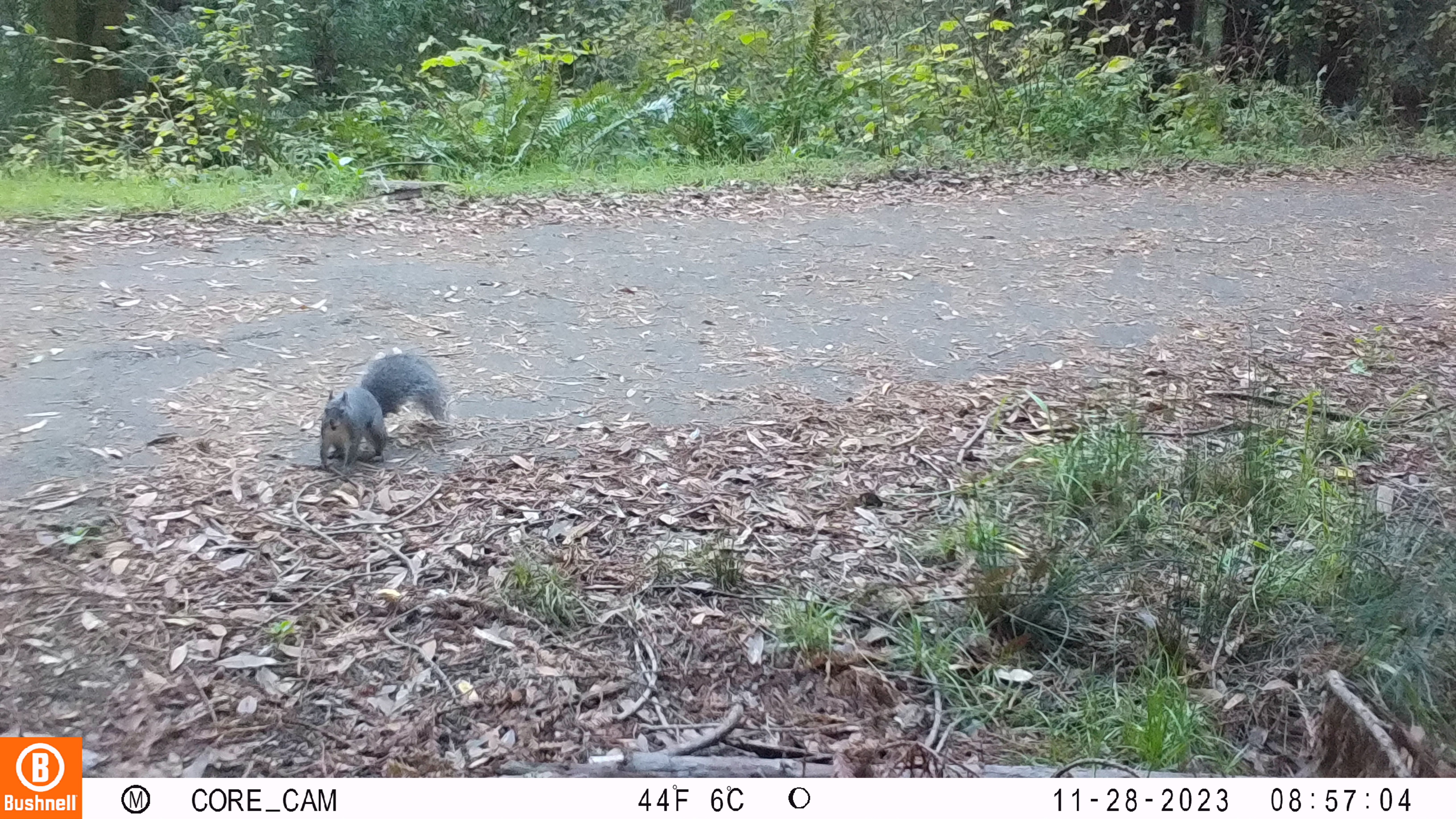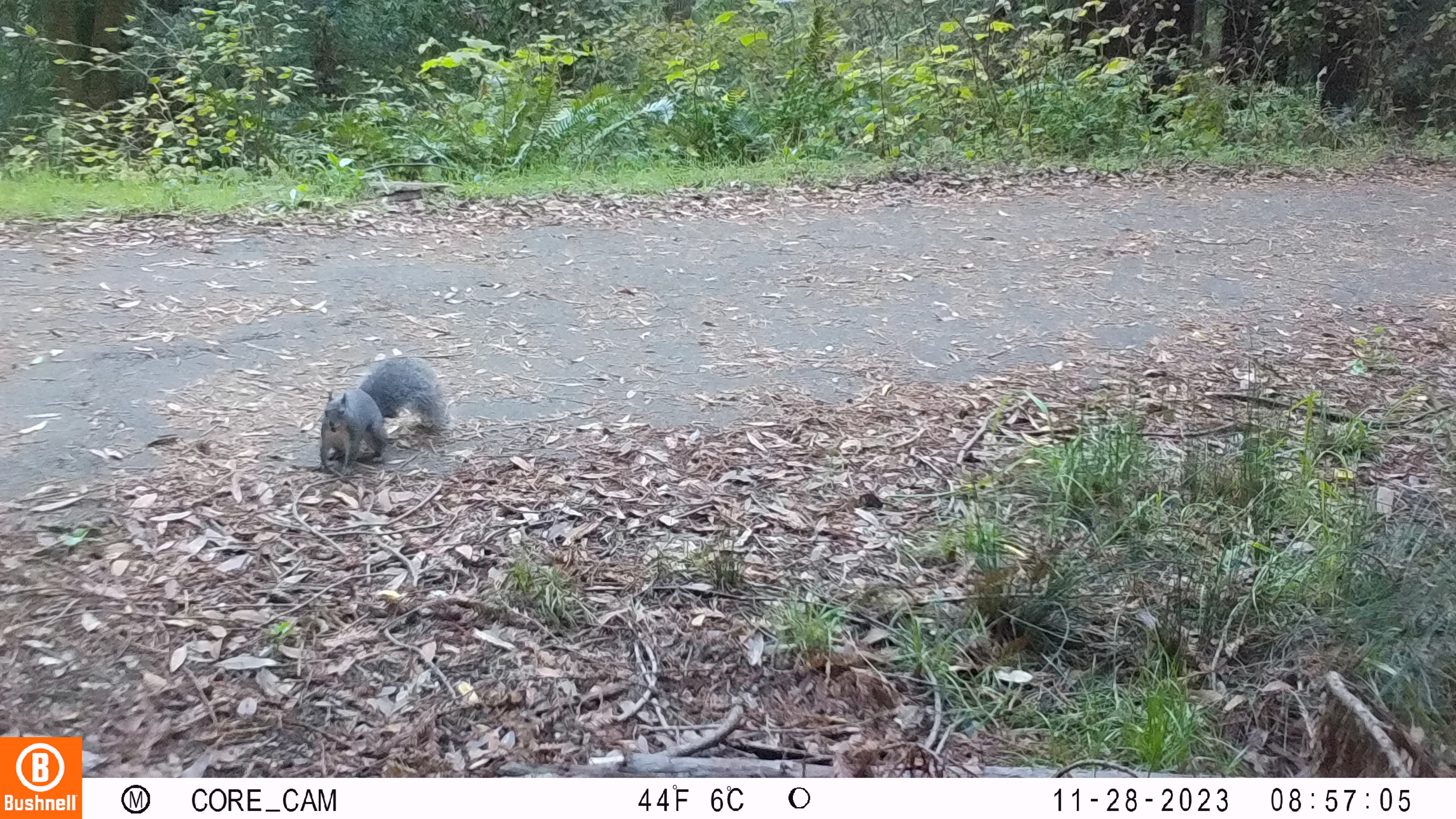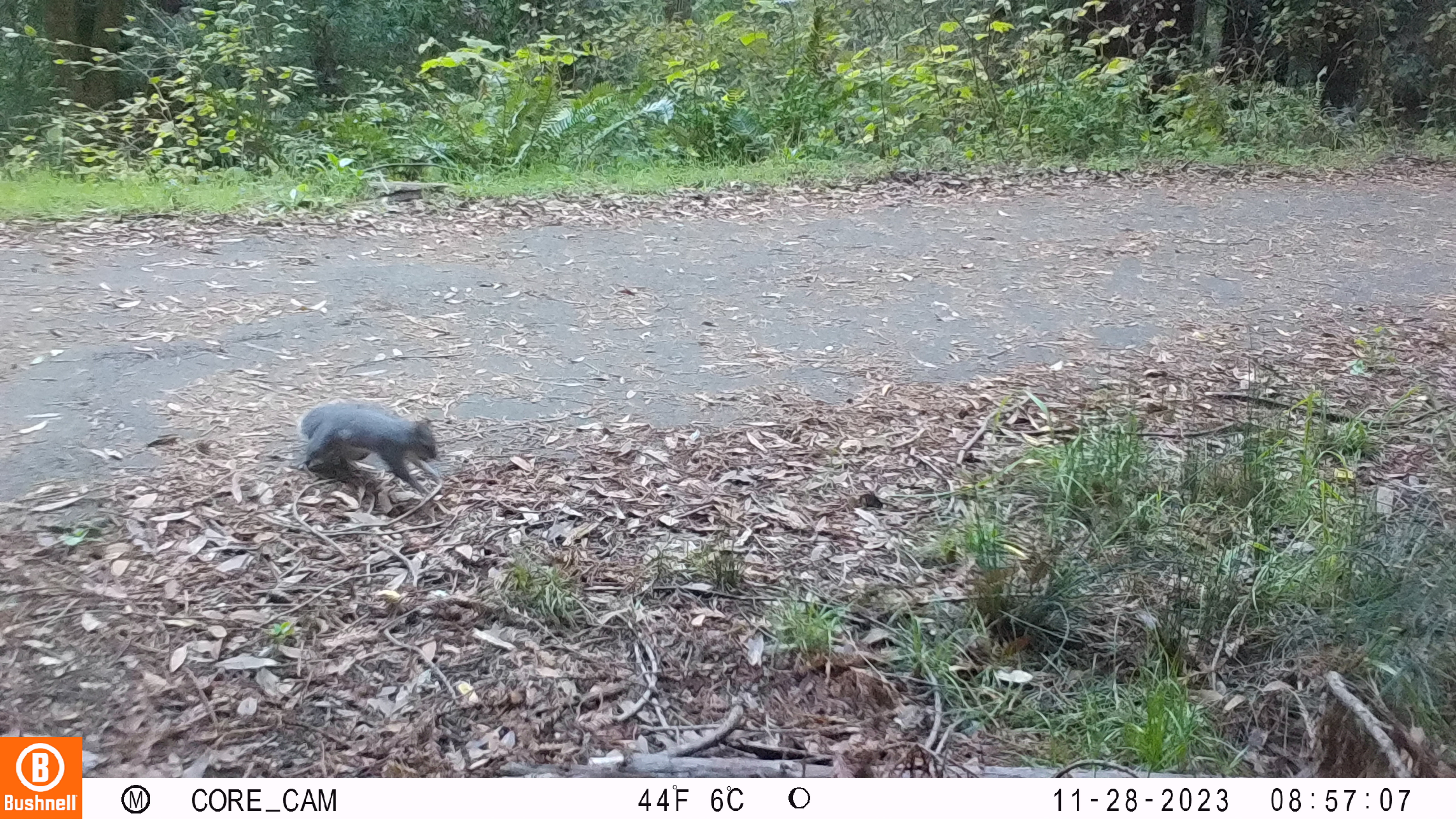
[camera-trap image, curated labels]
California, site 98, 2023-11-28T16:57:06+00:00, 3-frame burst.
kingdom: Animalia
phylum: Chordata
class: Mammalia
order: Rodentia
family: Sciuridae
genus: Sciurus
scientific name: Sciurus griseus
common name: western gray squirrel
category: western grey squirrel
Western grey squirrel (western gray squirrel) (Sciurus griseus).